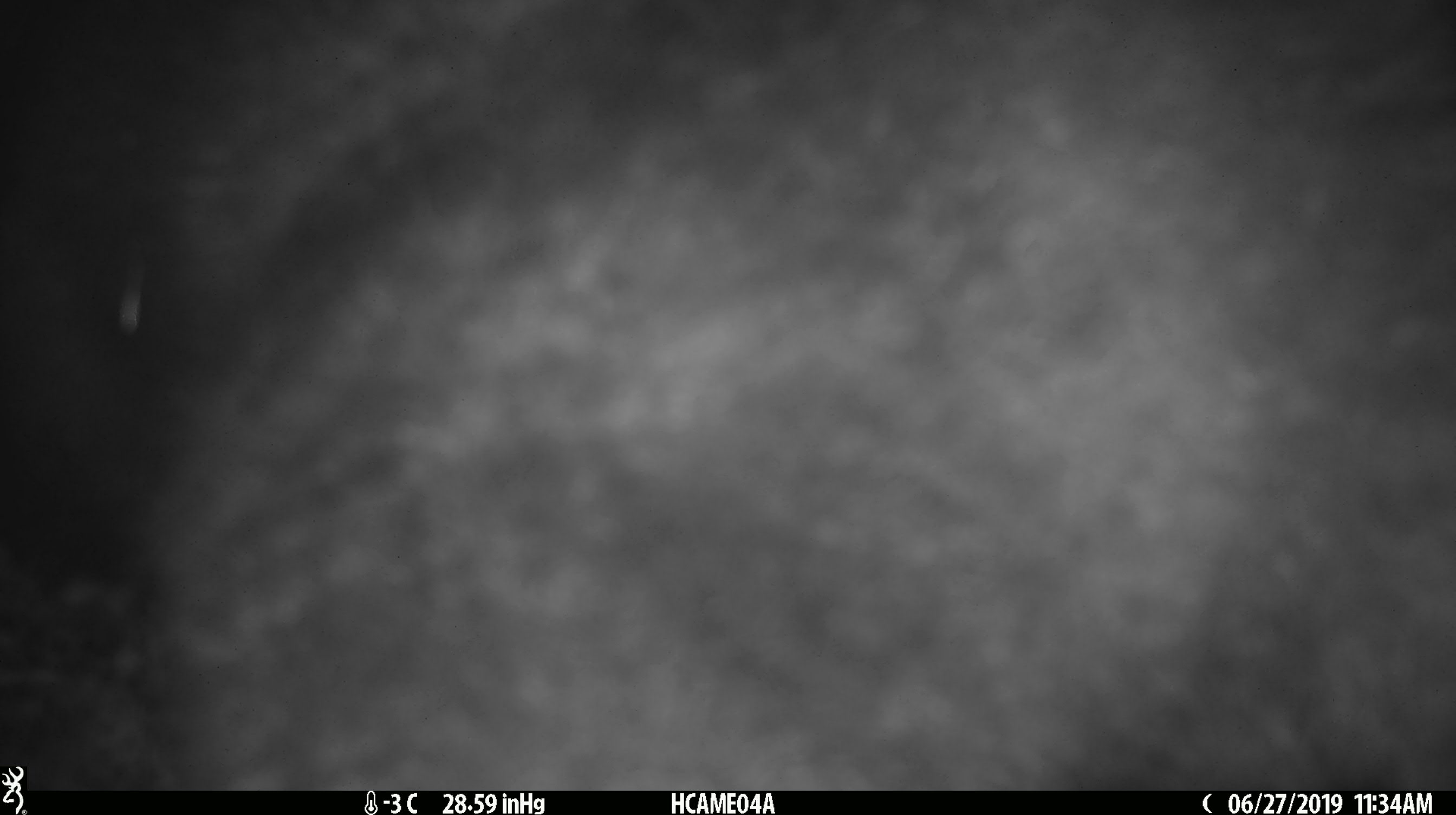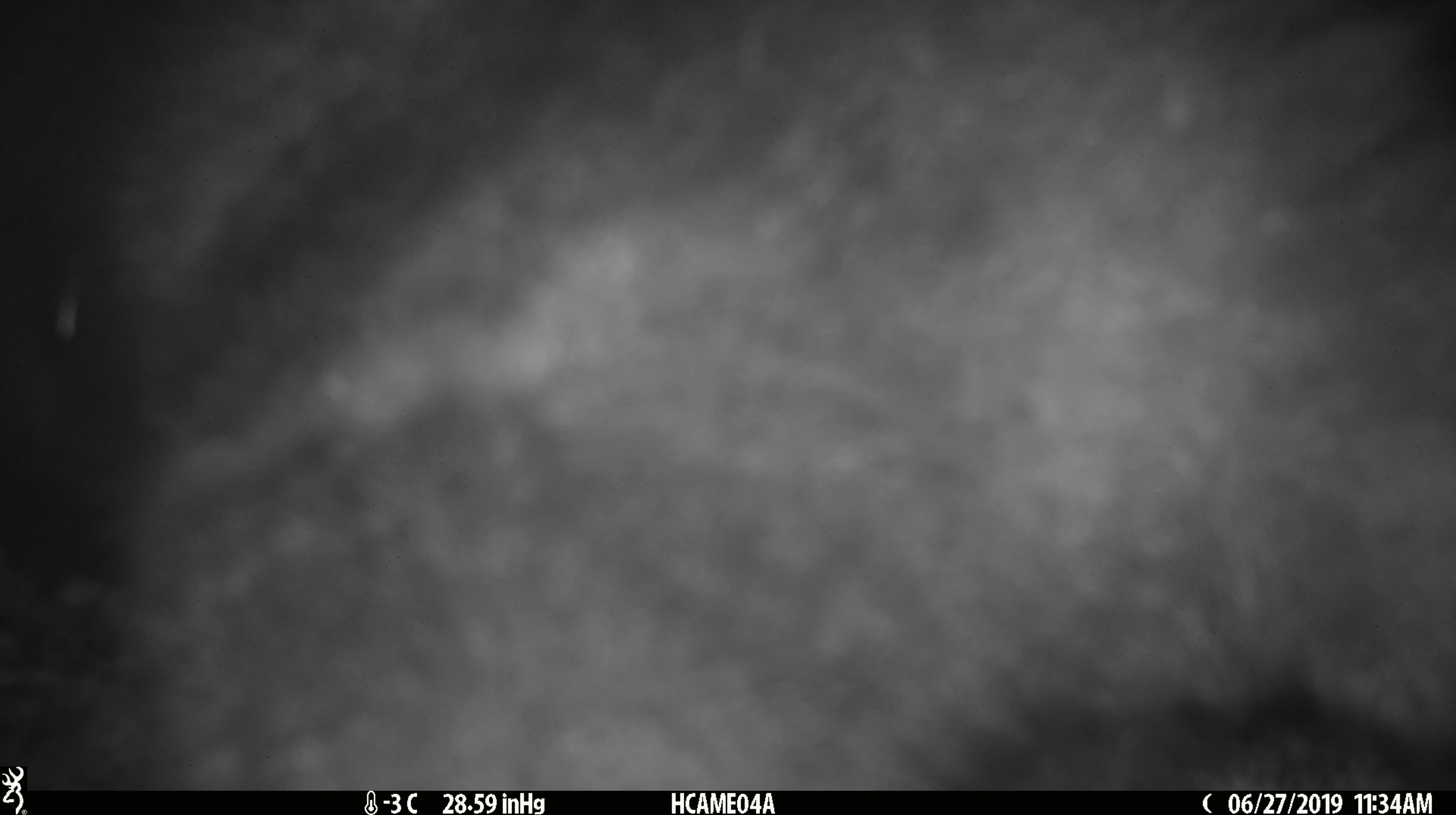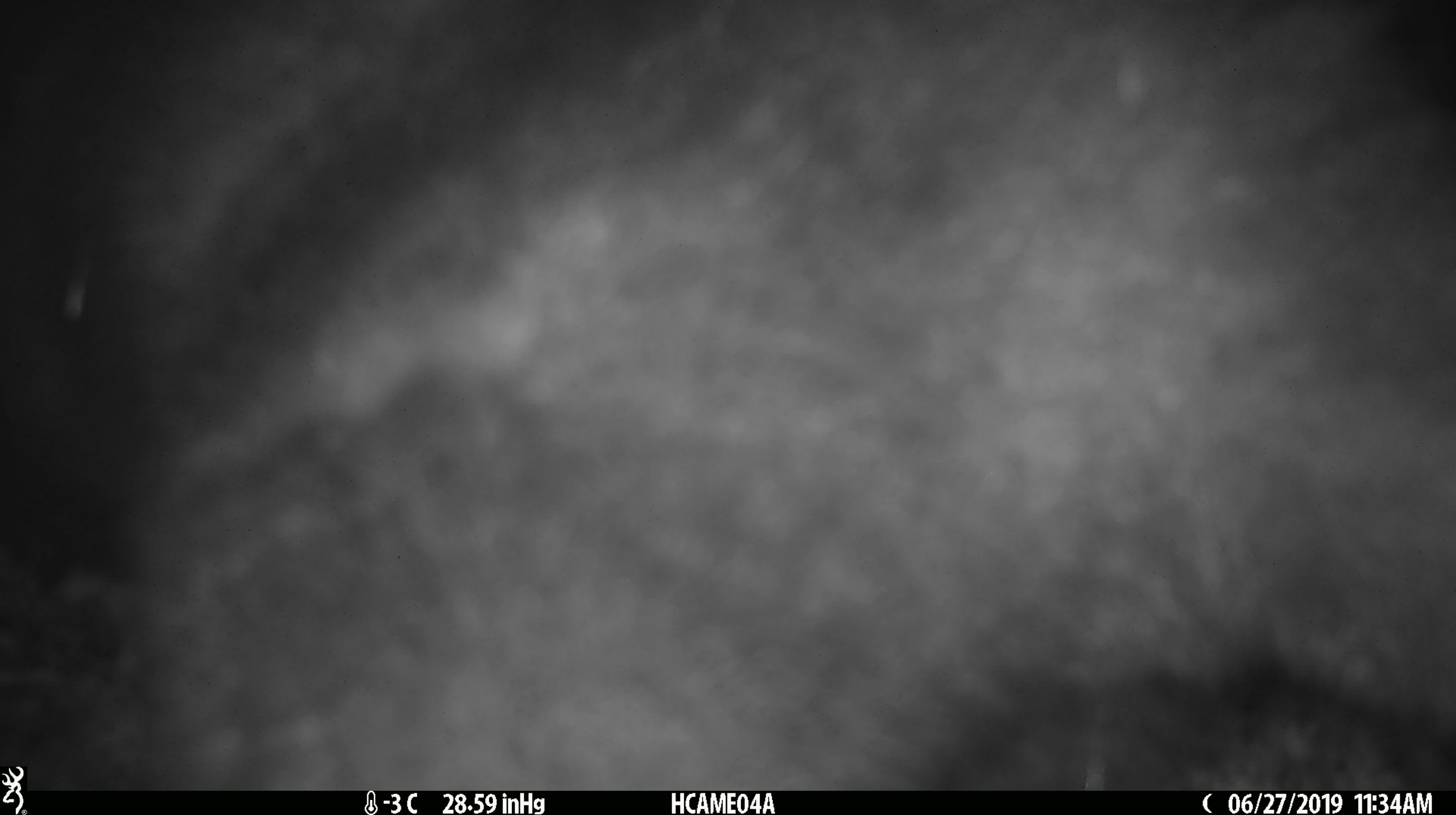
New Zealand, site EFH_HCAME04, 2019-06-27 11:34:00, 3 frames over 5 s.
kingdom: Animalia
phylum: Chordata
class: Mammalia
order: Diprotodontia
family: Phalangeridae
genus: Trichosurus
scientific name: Trichosurus vulpecula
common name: common brushtail possum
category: possum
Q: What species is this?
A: Possum (common brushtail possum) (Trichosurus vulpecula).